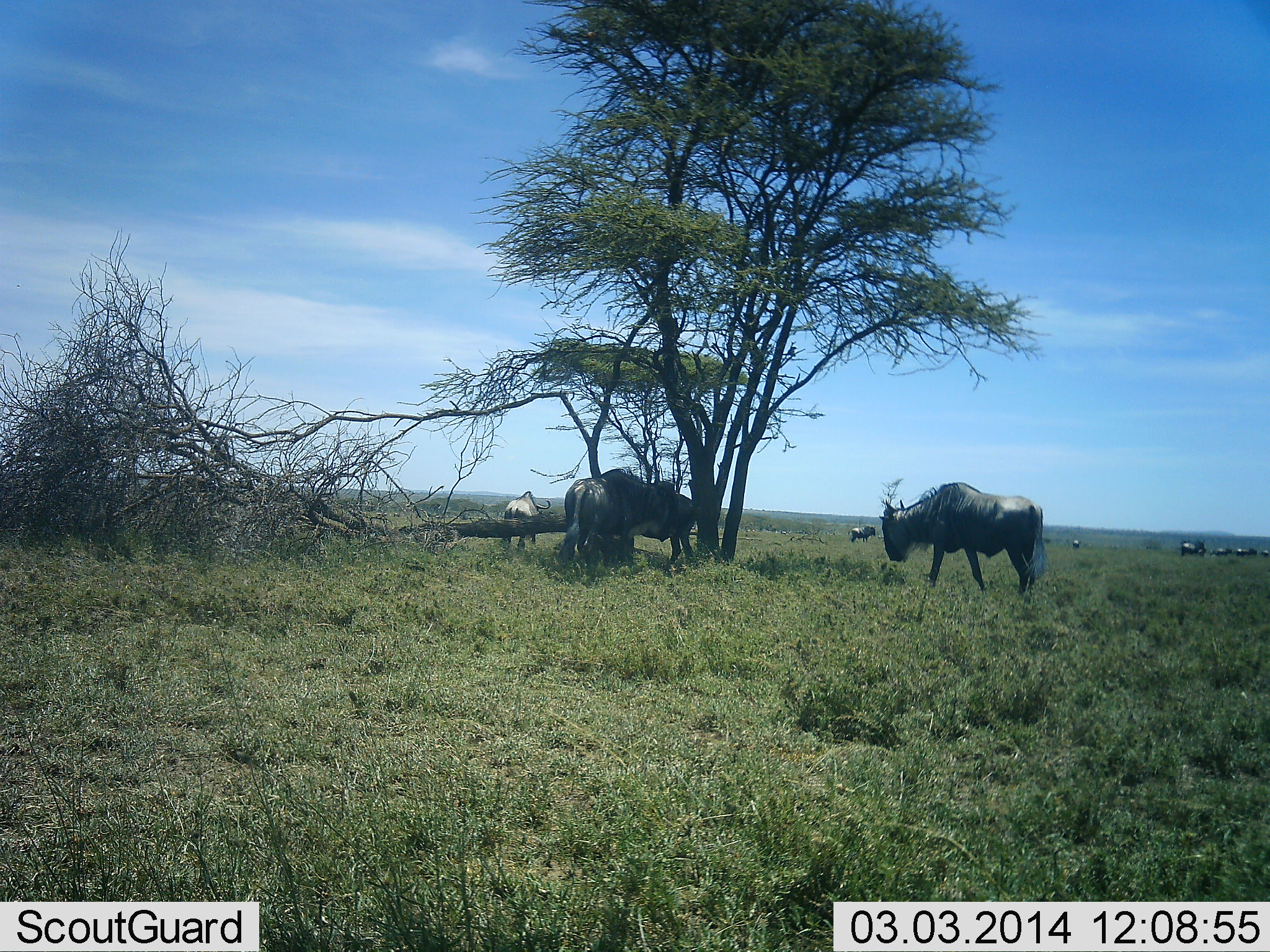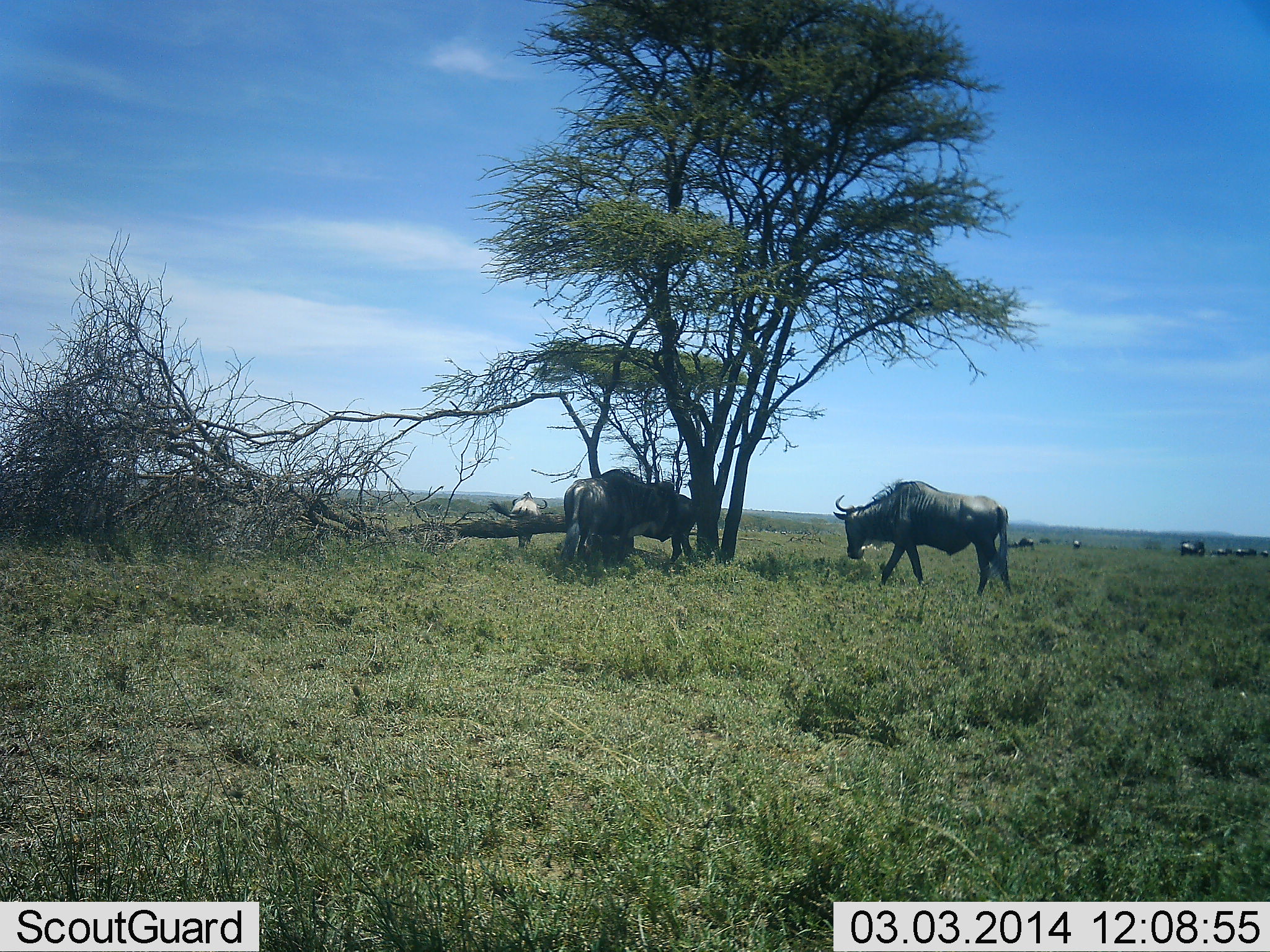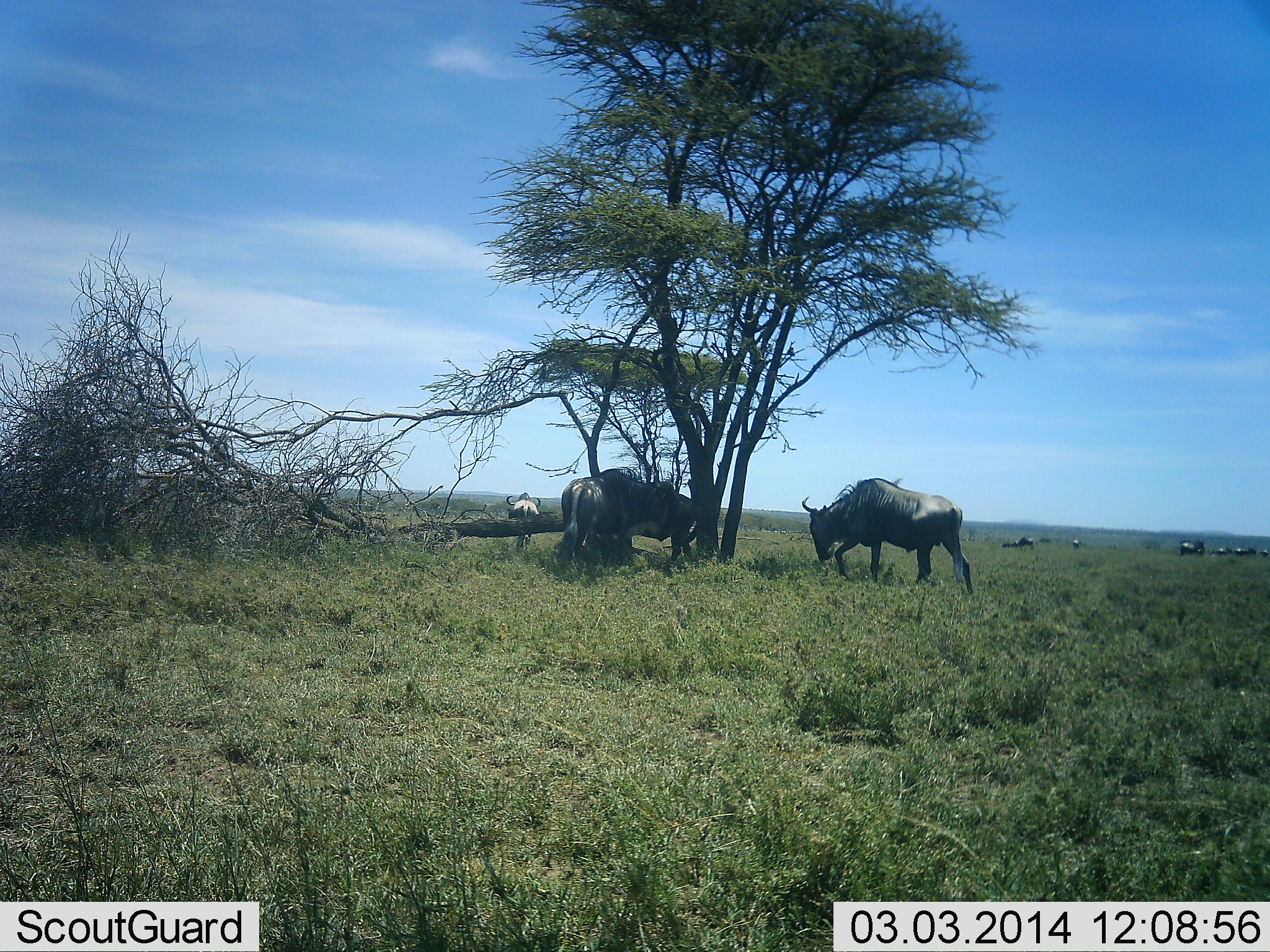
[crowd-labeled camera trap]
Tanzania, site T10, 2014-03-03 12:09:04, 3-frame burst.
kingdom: Animalia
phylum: Chordata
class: Mammalia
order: Artiodactyla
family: Bovidae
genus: Connochaetes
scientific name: Connochaetes taurinus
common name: blue wildebeest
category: wildebeest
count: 9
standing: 83%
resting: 0%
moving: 75%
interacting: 0%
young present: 0%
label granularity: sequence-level